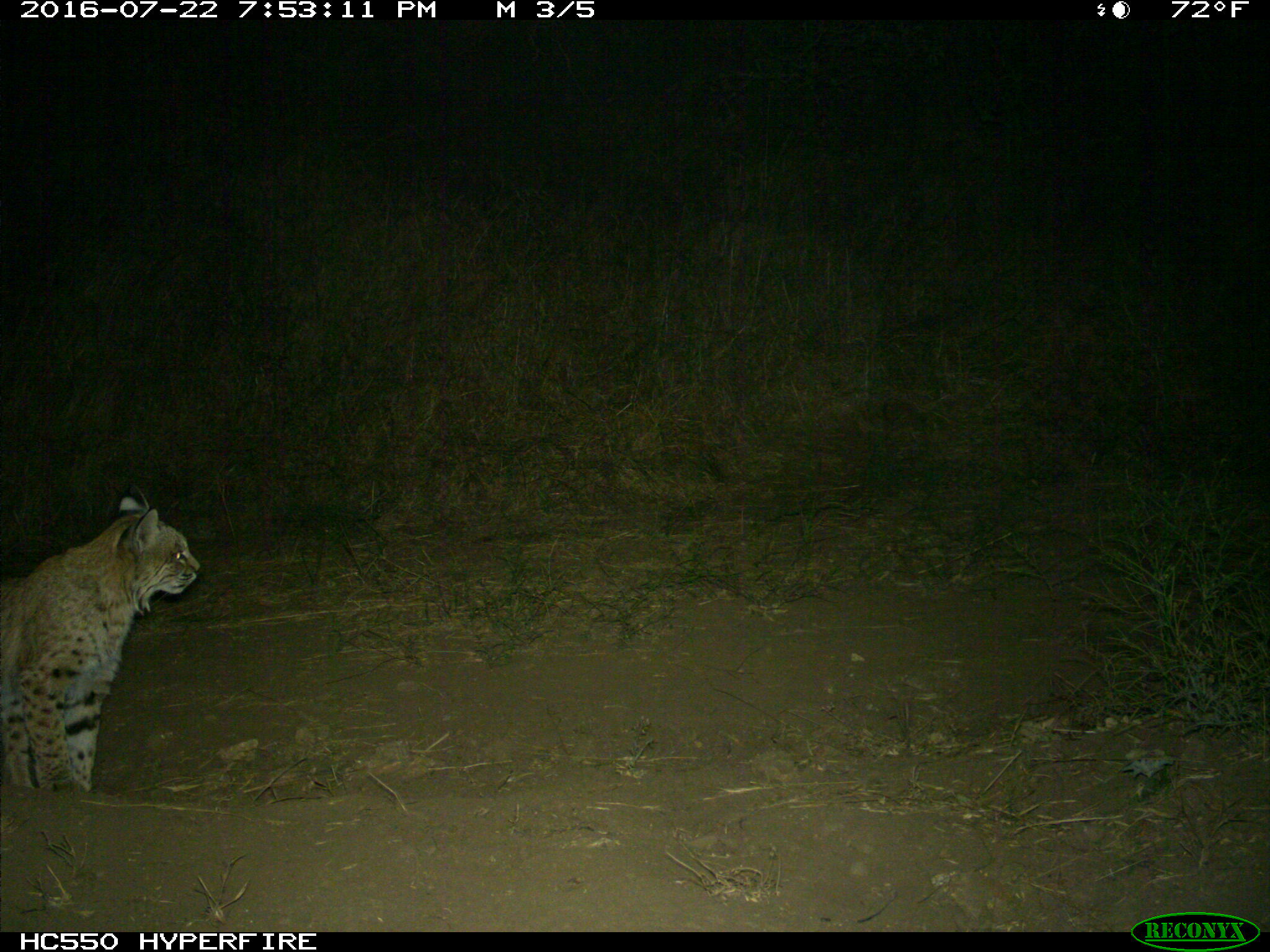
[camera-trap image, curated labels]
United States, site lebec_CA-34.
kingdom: Animalia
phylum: Chordata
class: Mammalia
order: Carnivora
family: Felidae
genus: Lynx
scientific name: Lynx rufus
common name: bobcat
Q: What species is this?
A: Lynx rufus (bobcat).